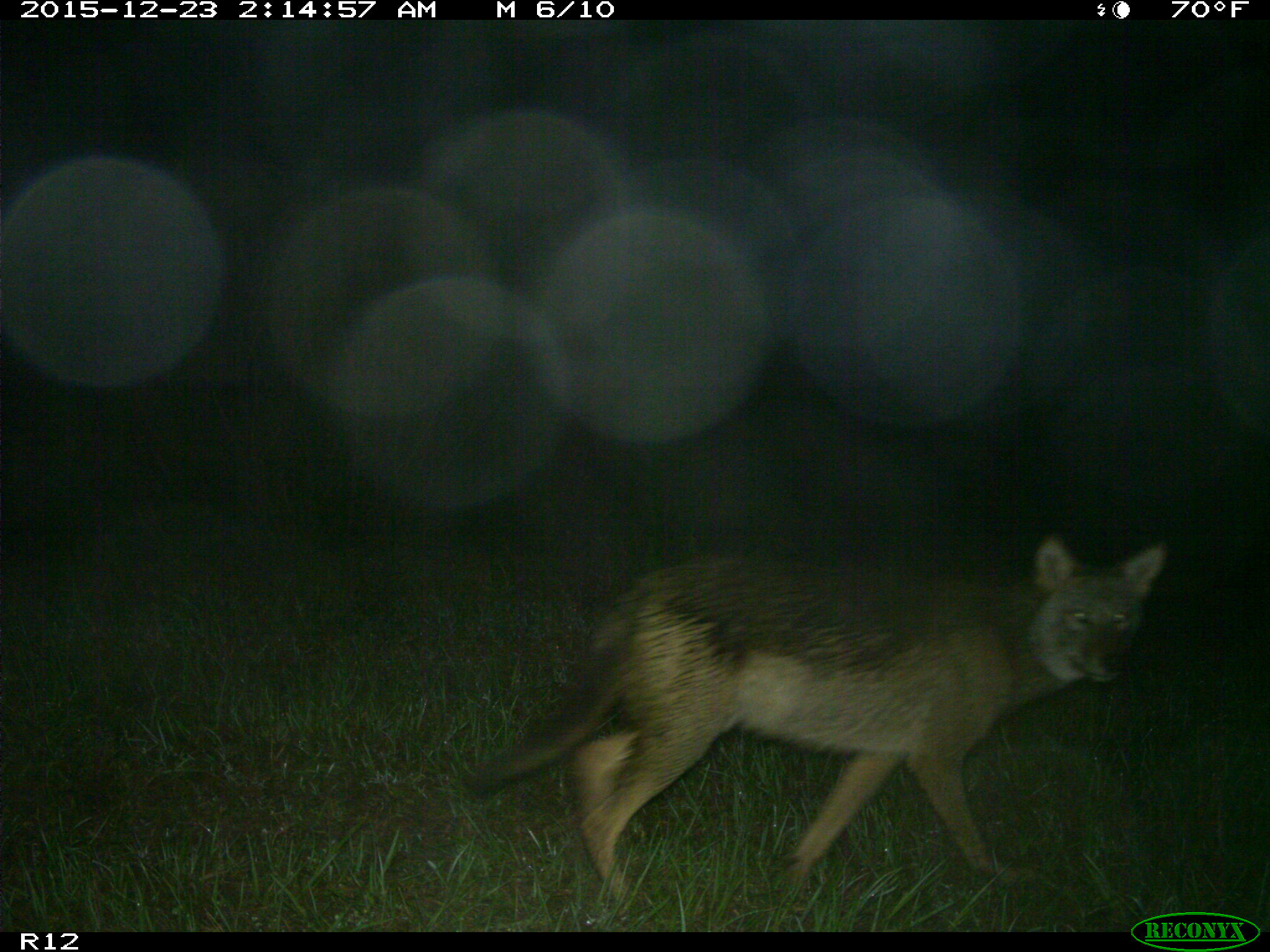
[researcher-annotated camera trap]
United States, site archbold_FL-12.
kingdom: Animalia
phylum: Chordata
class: Mammalia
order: Carnivora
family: Canidae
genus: Canis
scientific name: Canis latrans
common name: coyote